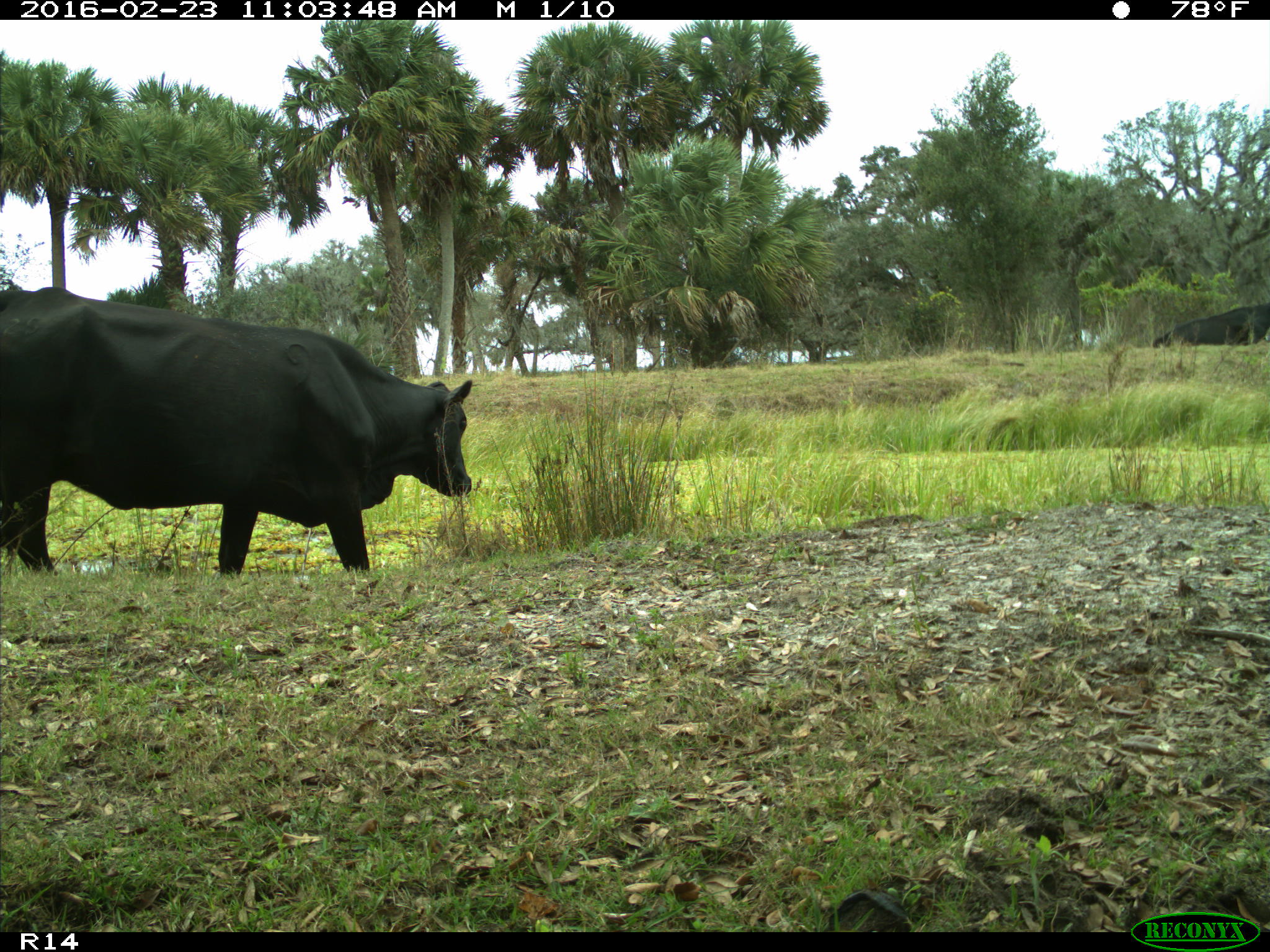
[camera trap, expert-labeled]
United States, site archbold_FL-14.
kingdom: Animalia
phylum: Chordata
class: Mammalia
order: Artiodactyla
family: Bovidae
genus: Bos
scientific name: Bos taurus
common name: domestic cow